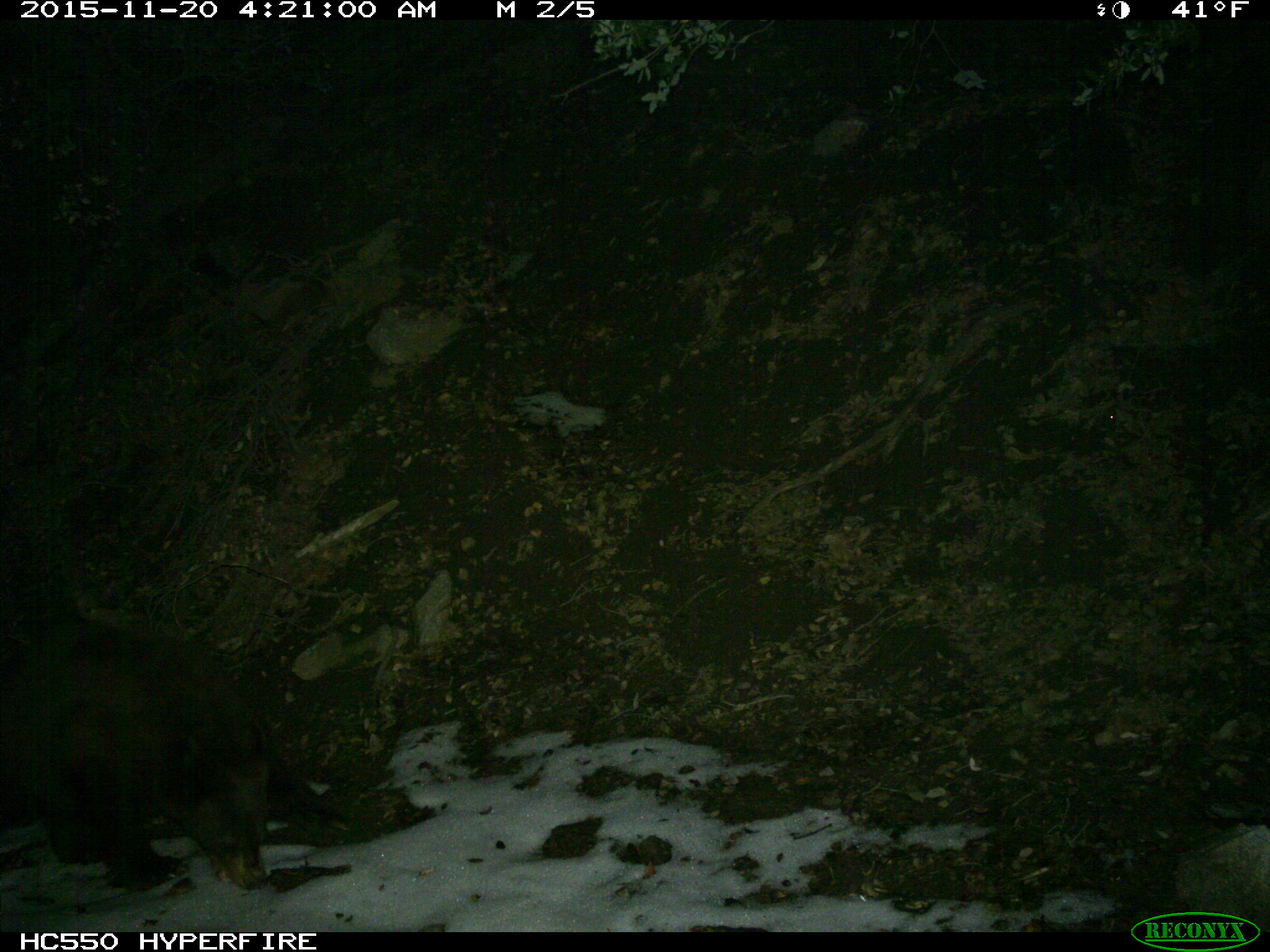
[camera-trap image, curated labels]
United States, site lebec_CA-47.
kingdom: Animalia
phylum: Chordata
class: Mammalia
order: Carnivora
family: Ursidae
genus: Ursus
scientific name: Ursus americanus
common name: american black bear